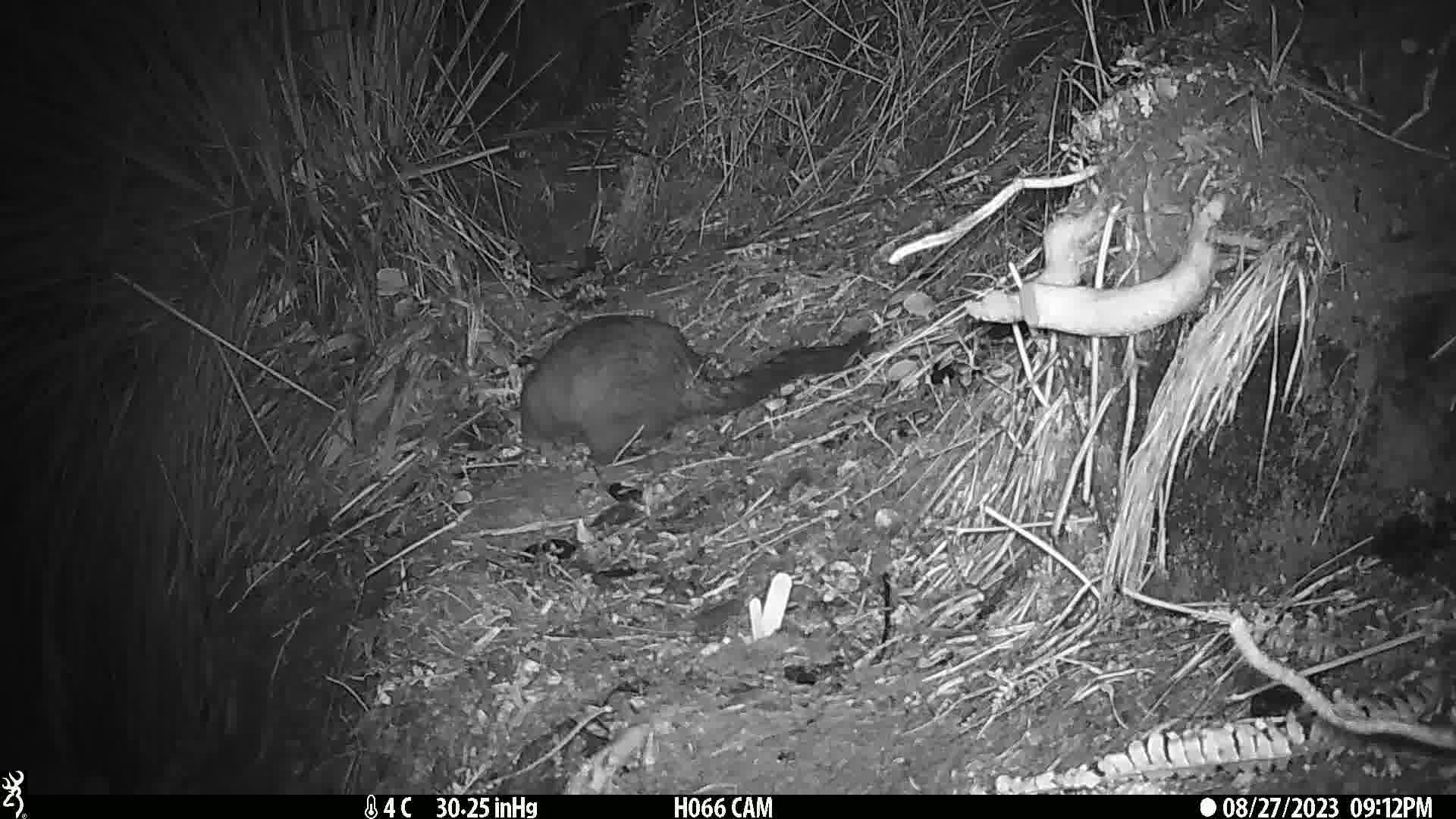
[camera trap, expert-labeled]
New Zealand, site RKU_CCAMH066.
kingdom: Animalia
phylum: Chordata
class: Mammalia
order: Diprotodontia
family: Phalangeridae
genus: Trichosurus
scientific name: Trichosurus vulpecula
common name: common brushtail possum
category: possum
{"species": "possum (common brushtail possum) (Trichosurus vulpecula)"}